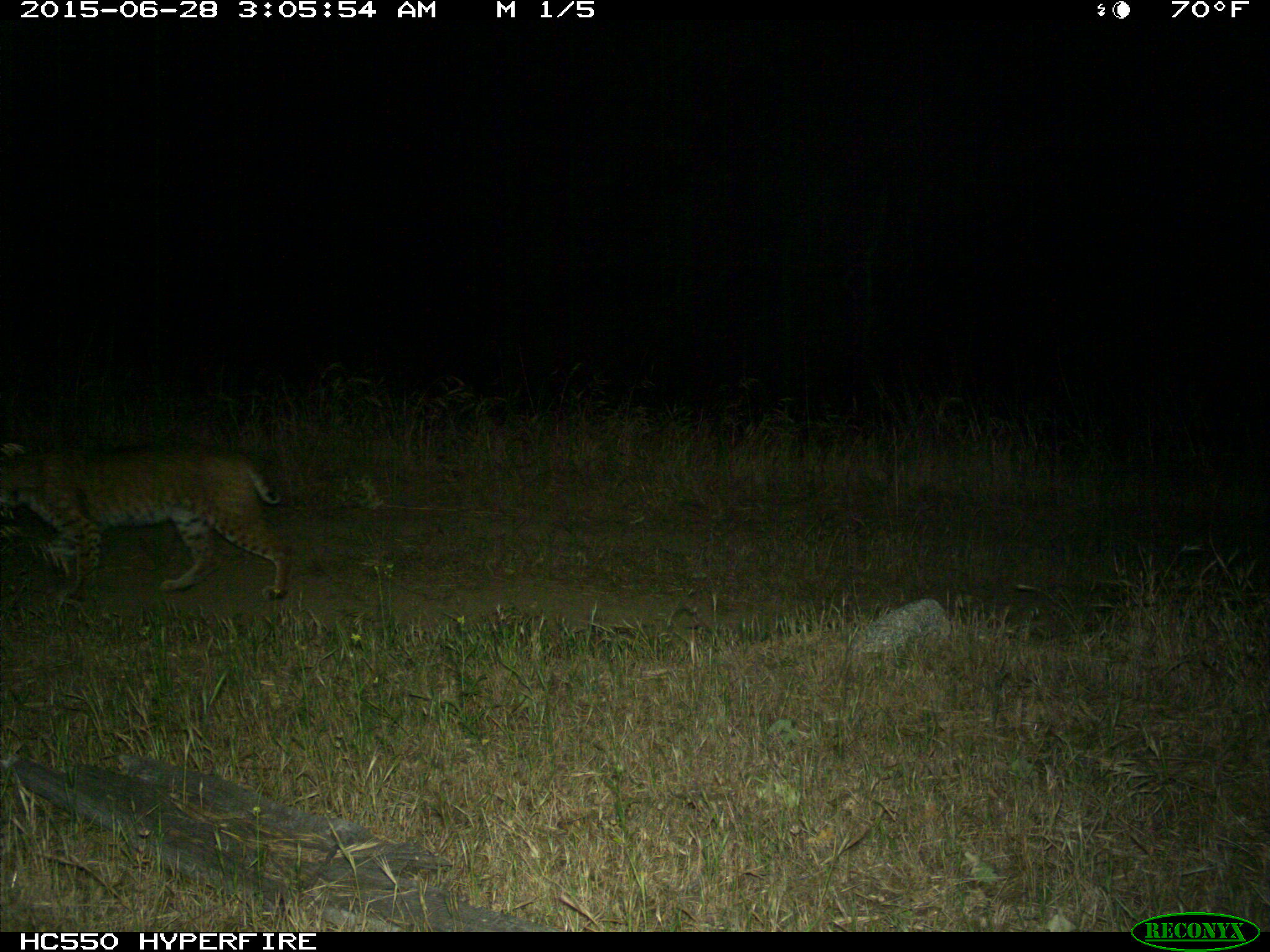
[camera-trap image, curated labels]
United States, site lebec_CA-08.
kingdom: Animalia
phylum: Chordata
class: Mammalia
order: Carnivora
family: Felidae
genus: Lynx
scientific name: Lynx rufus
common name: bobcat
Lynx rufus (bobcat).